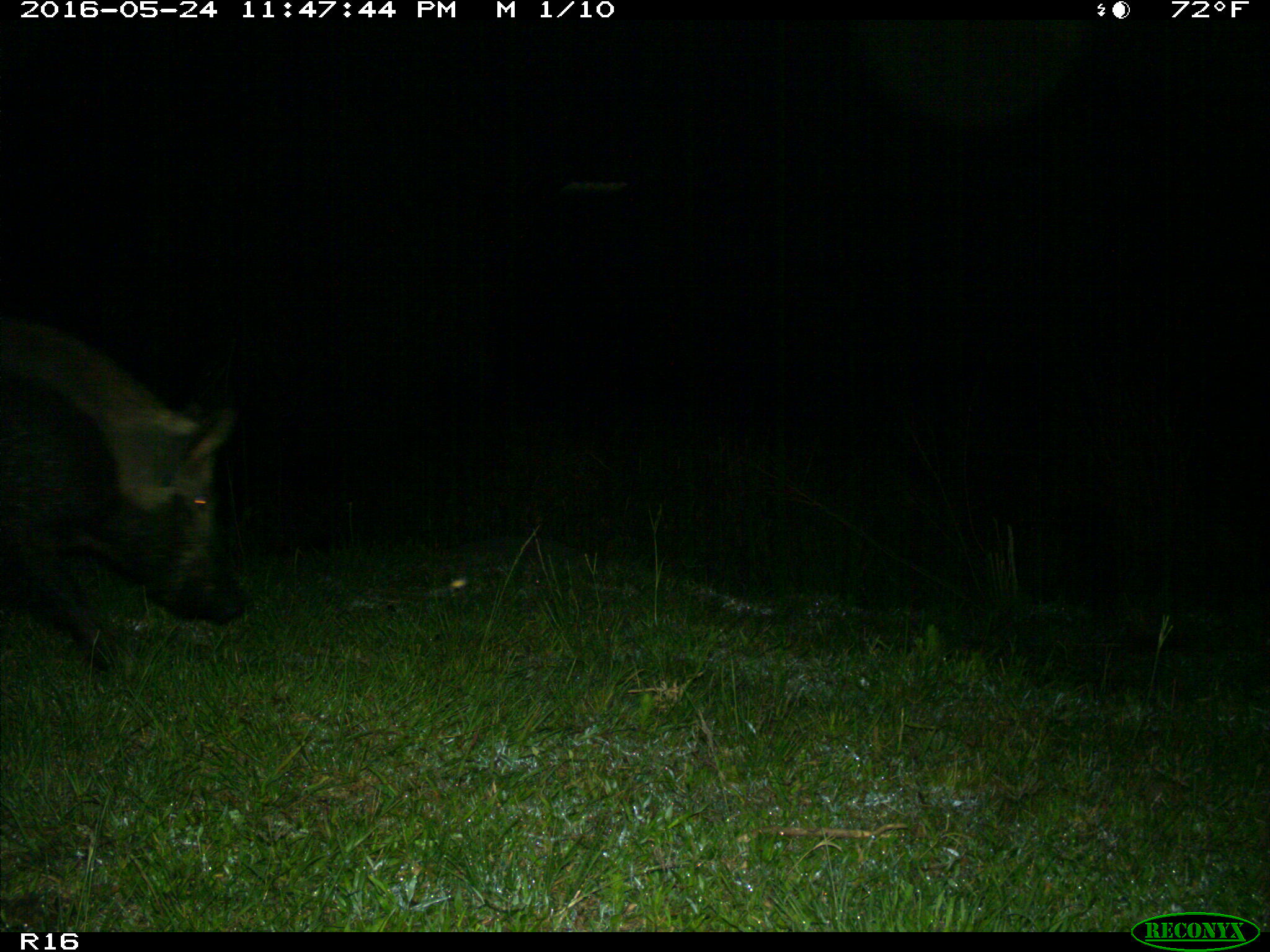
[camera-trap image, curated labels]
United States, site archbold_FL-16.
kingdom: Animalia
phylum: Chordata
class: Mammalia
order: Artiodactyla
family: Suidae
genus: Sus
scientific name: Sus scrofa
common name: wild boar